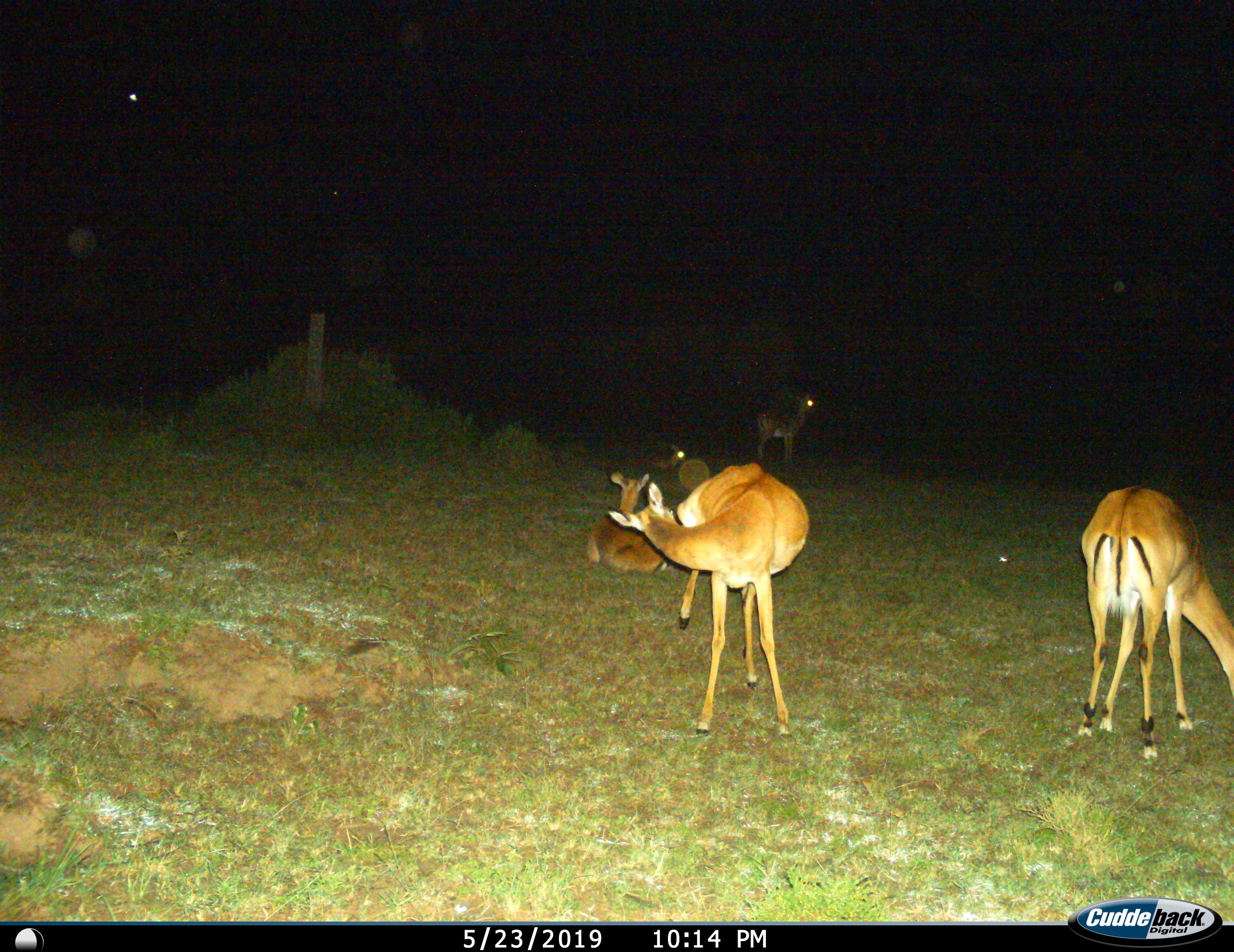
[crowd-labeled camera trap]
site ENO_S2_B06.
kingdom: Animalia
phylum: Chordata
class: Mammalia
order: Artiodactyla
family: Bovidae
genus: Aepyceros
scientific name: Aepyceros melampus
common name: impala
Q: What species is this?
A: Impala (Aepyceros melampus).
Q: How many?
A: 5.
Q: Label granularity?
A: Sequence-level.